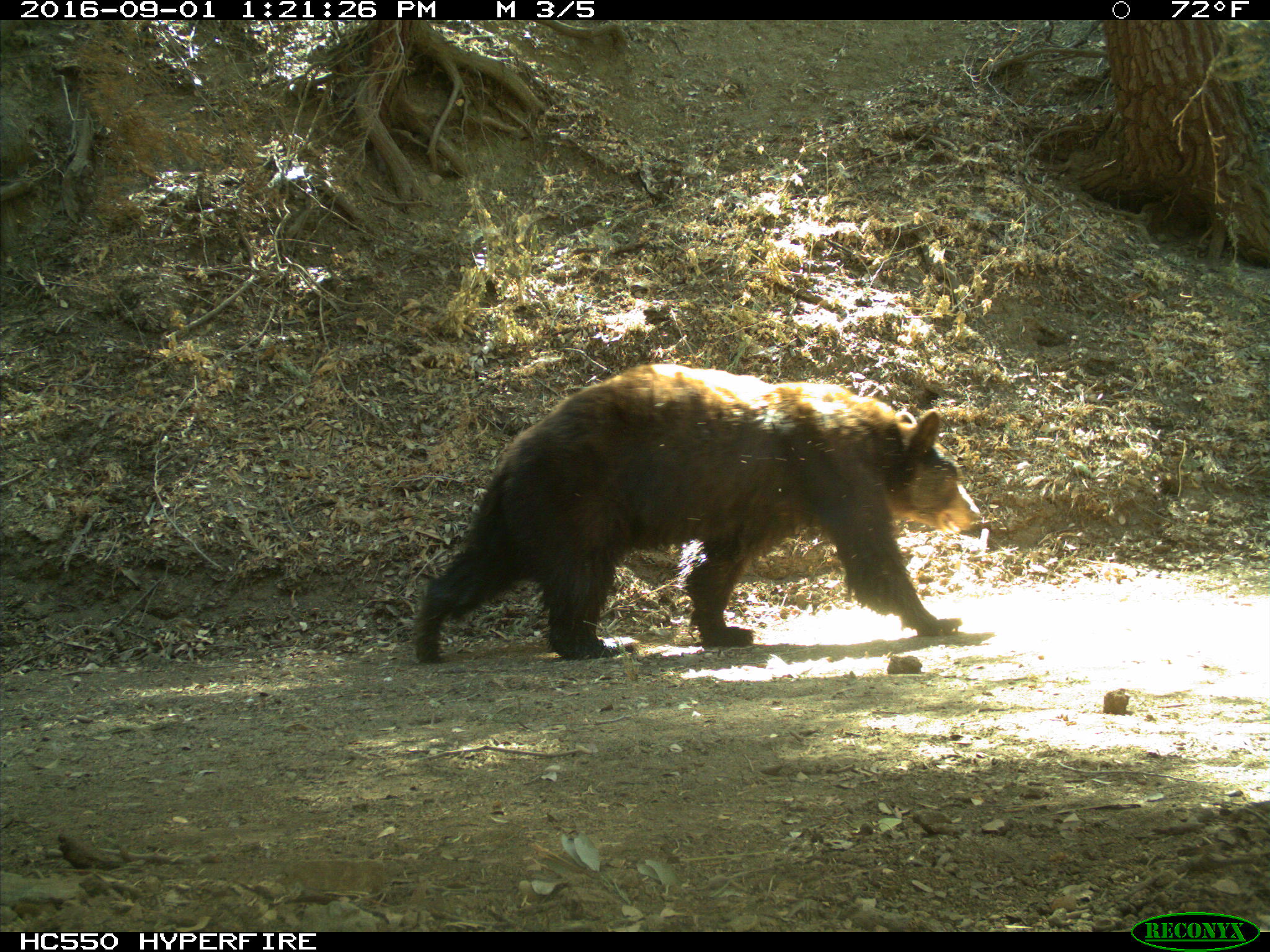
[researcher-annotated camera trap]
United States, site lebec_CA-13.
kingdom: Animalia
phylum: Chordata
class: Mammalia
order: Carnivora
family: Ursidae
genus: Ursus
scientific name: Ursus americanus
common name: american black bear